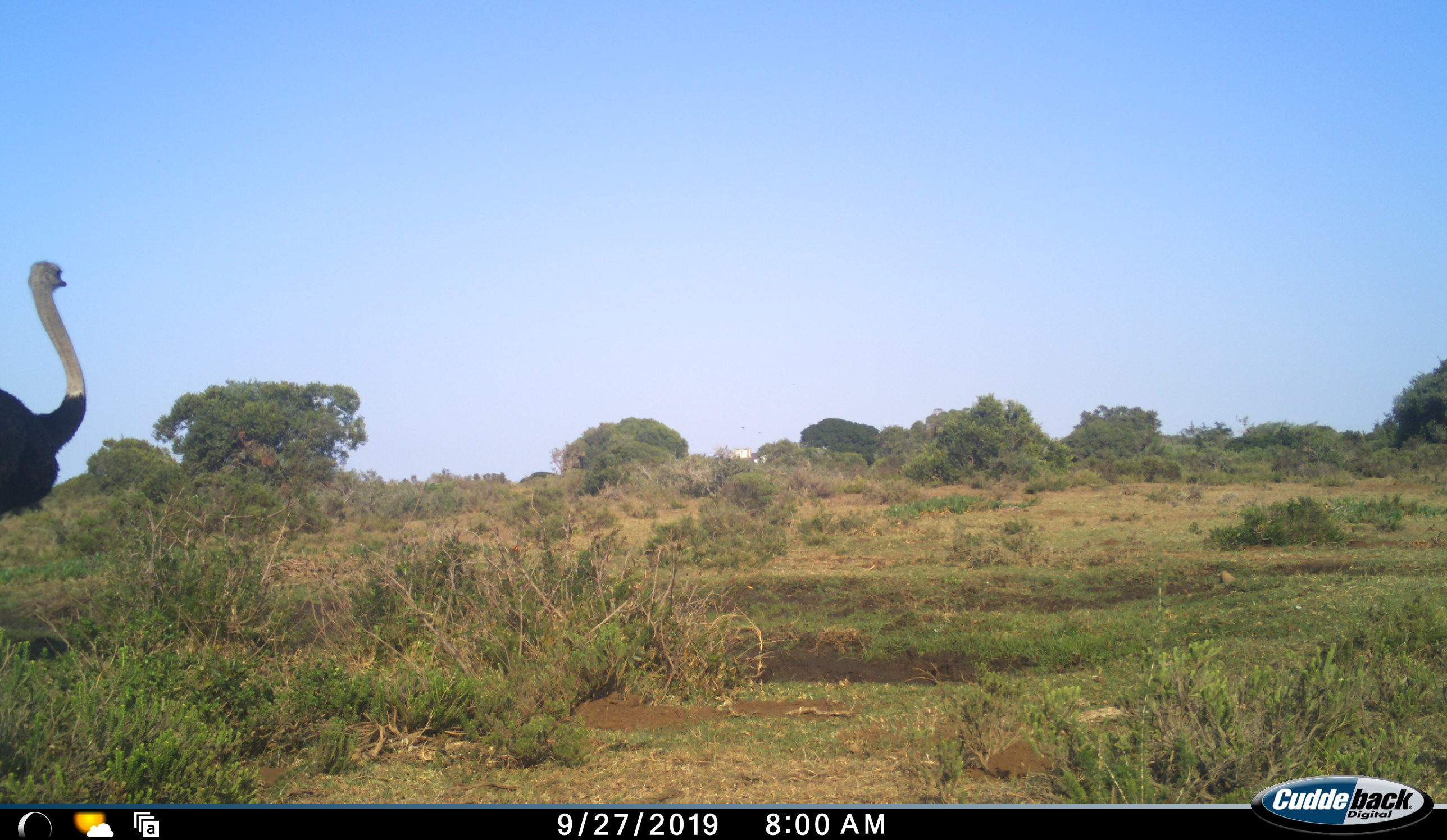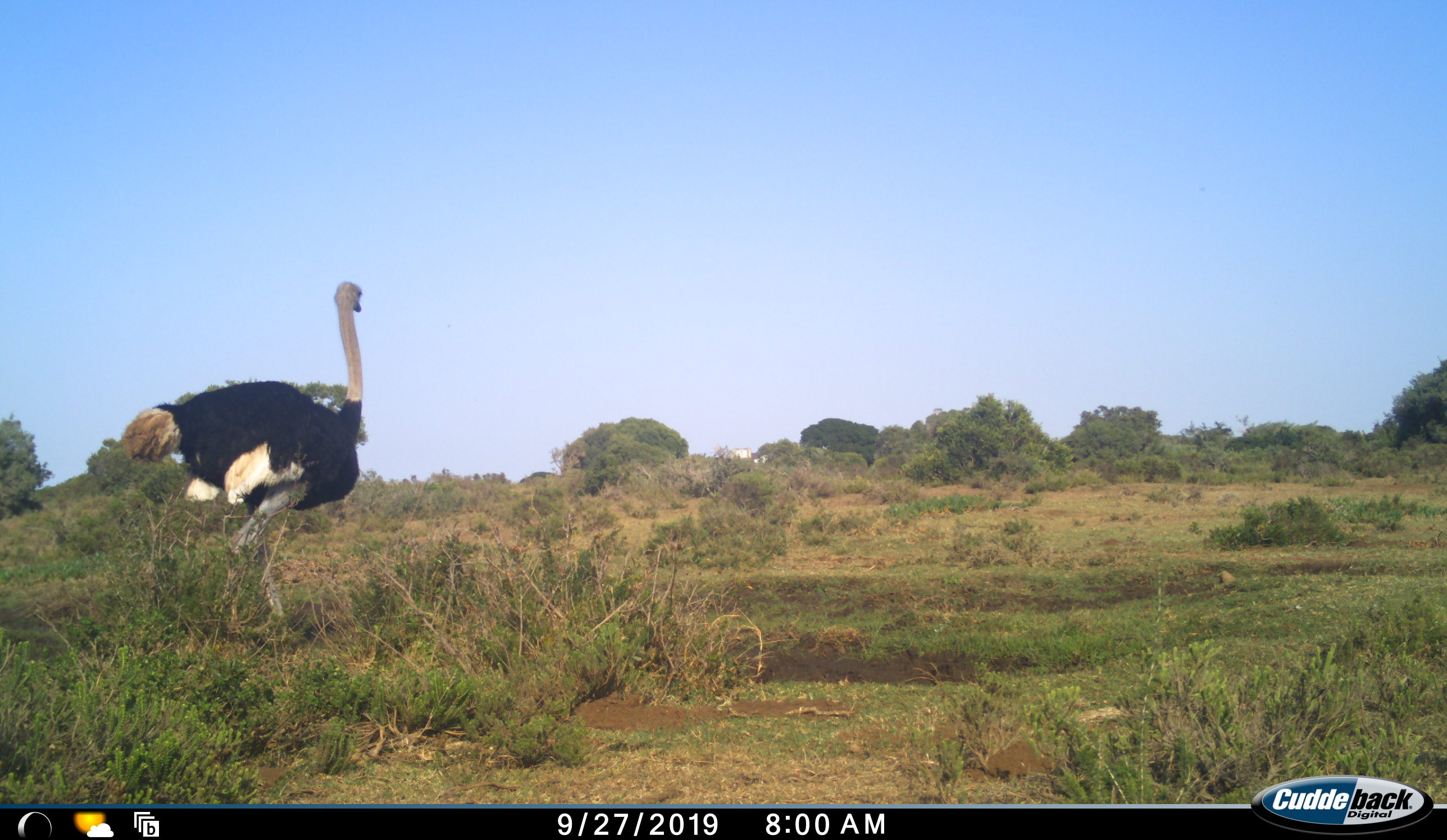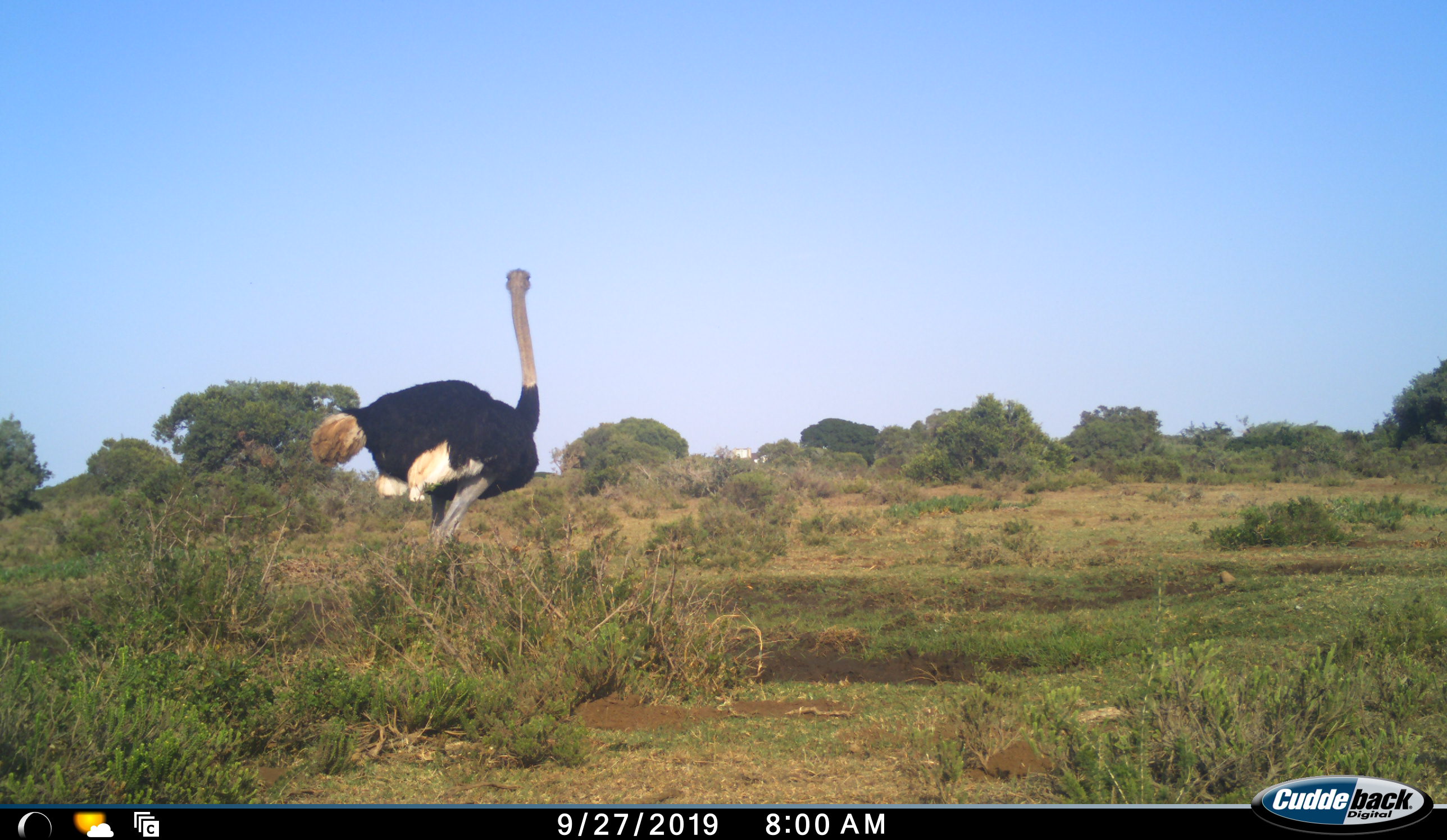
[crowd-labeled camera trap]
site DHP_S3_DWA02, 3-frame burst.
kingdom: Animalia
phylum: Chordata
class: Aves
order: Struthioniformes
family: Struthionidae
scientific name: Struthionidae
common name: ostrich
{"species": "ostrich (Struthionidae)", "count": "1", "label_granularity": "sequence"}